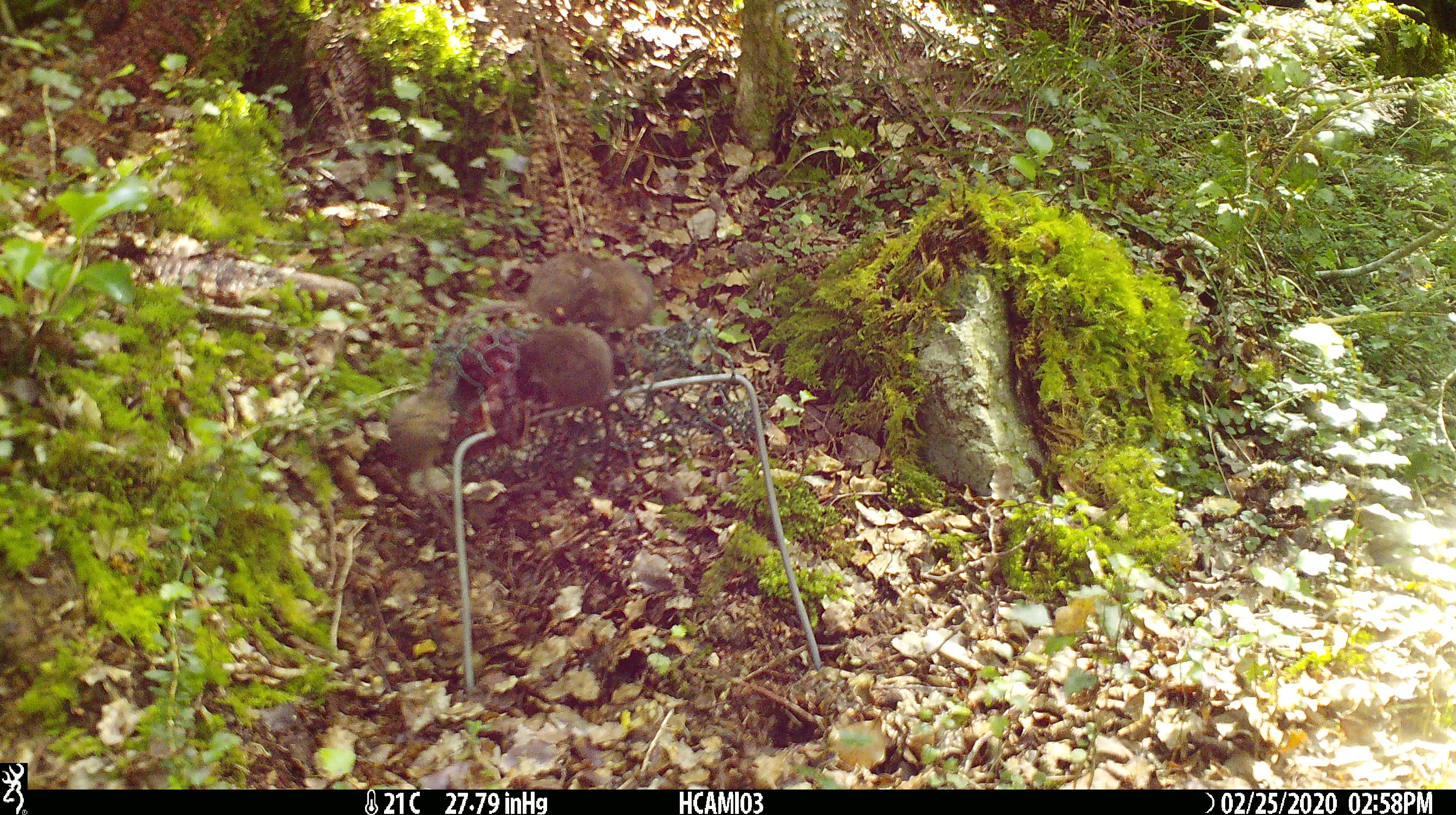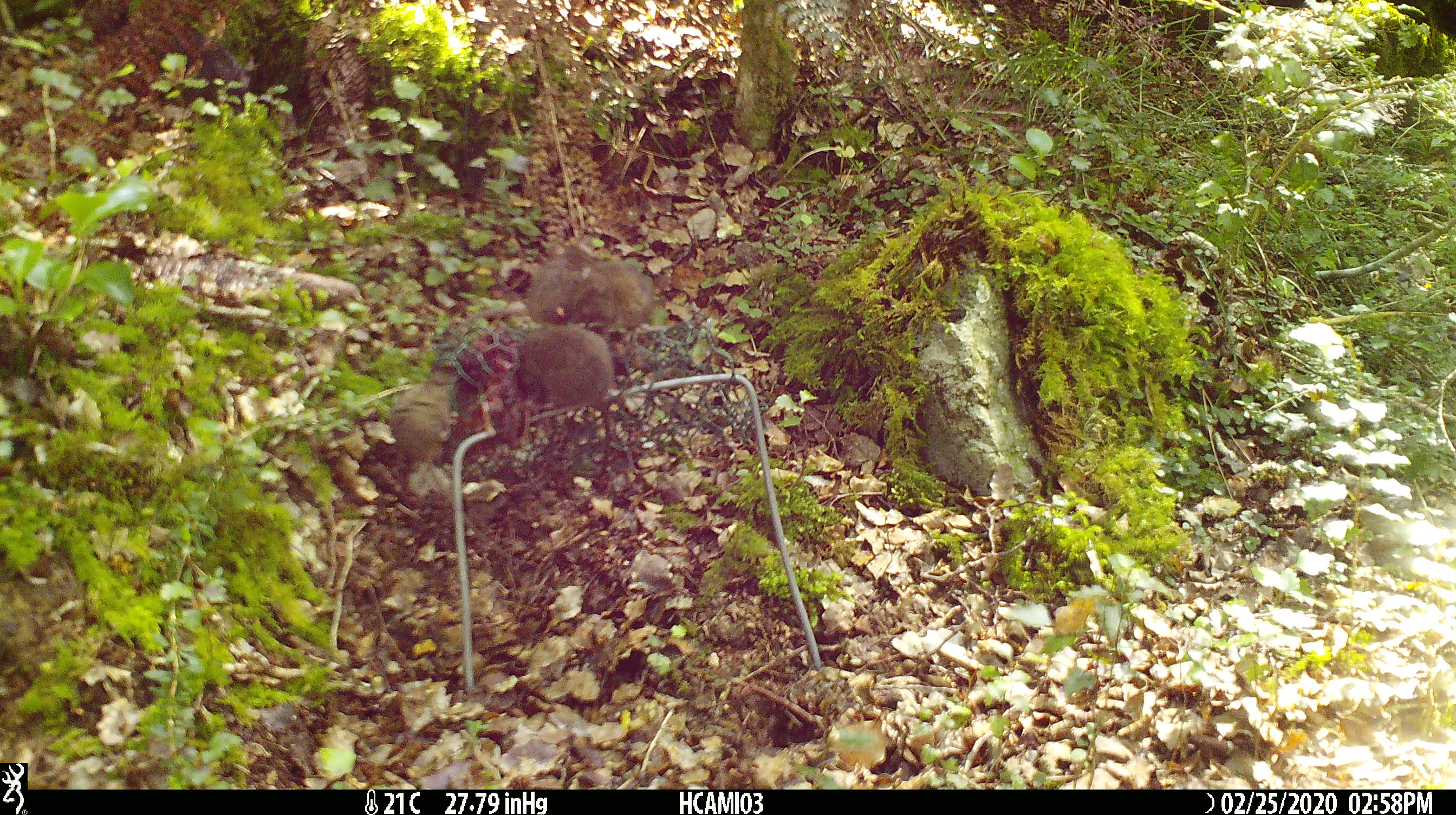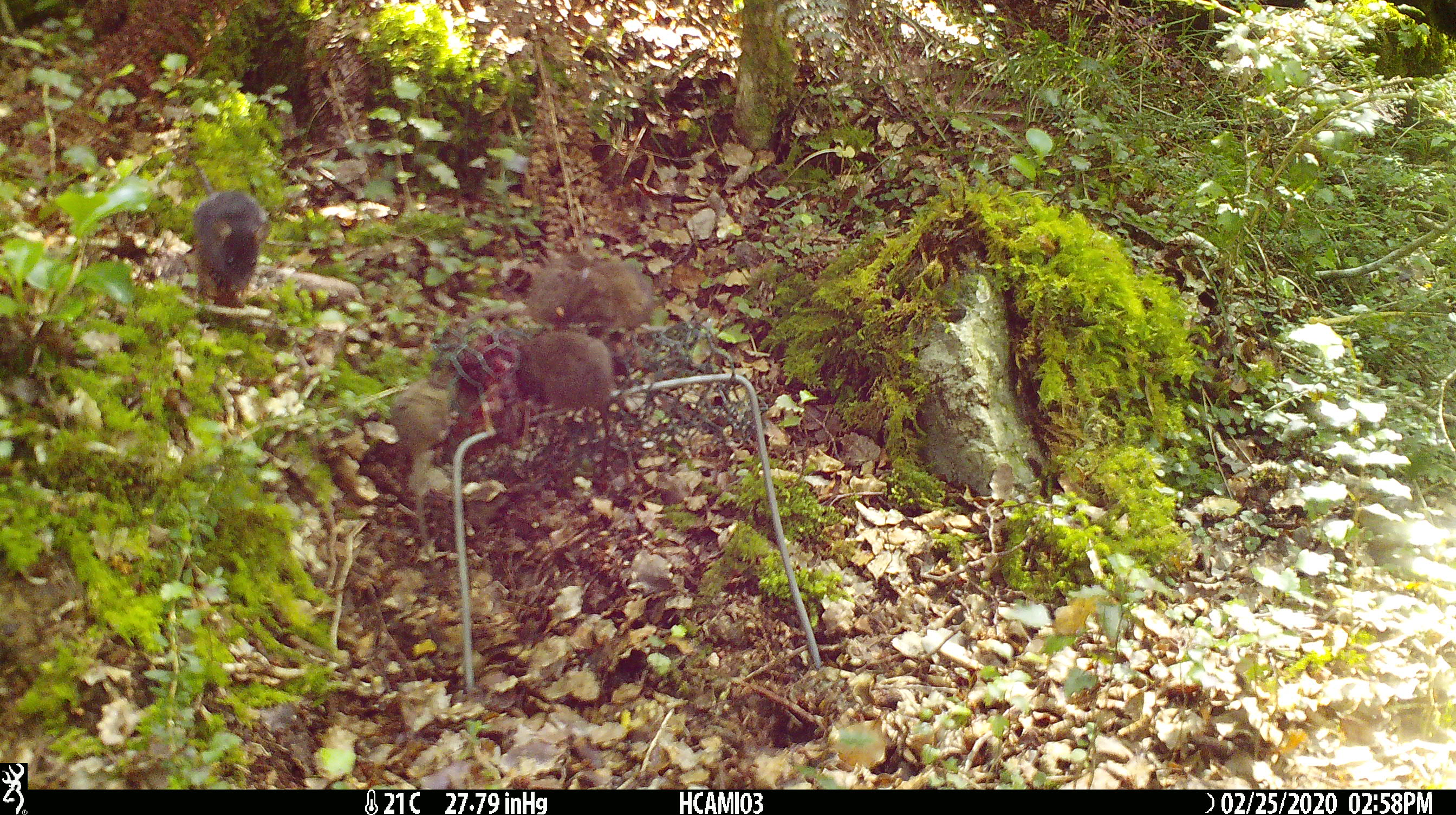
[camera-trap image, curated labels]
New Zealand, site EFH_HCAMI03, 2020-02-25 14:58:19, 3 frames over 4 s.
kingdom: Animalia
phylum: Chordata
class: Mammalia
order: Rodentia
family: Muridae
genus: Mus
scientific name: Mus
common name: mouse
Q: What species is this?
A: Mouse (Mus).